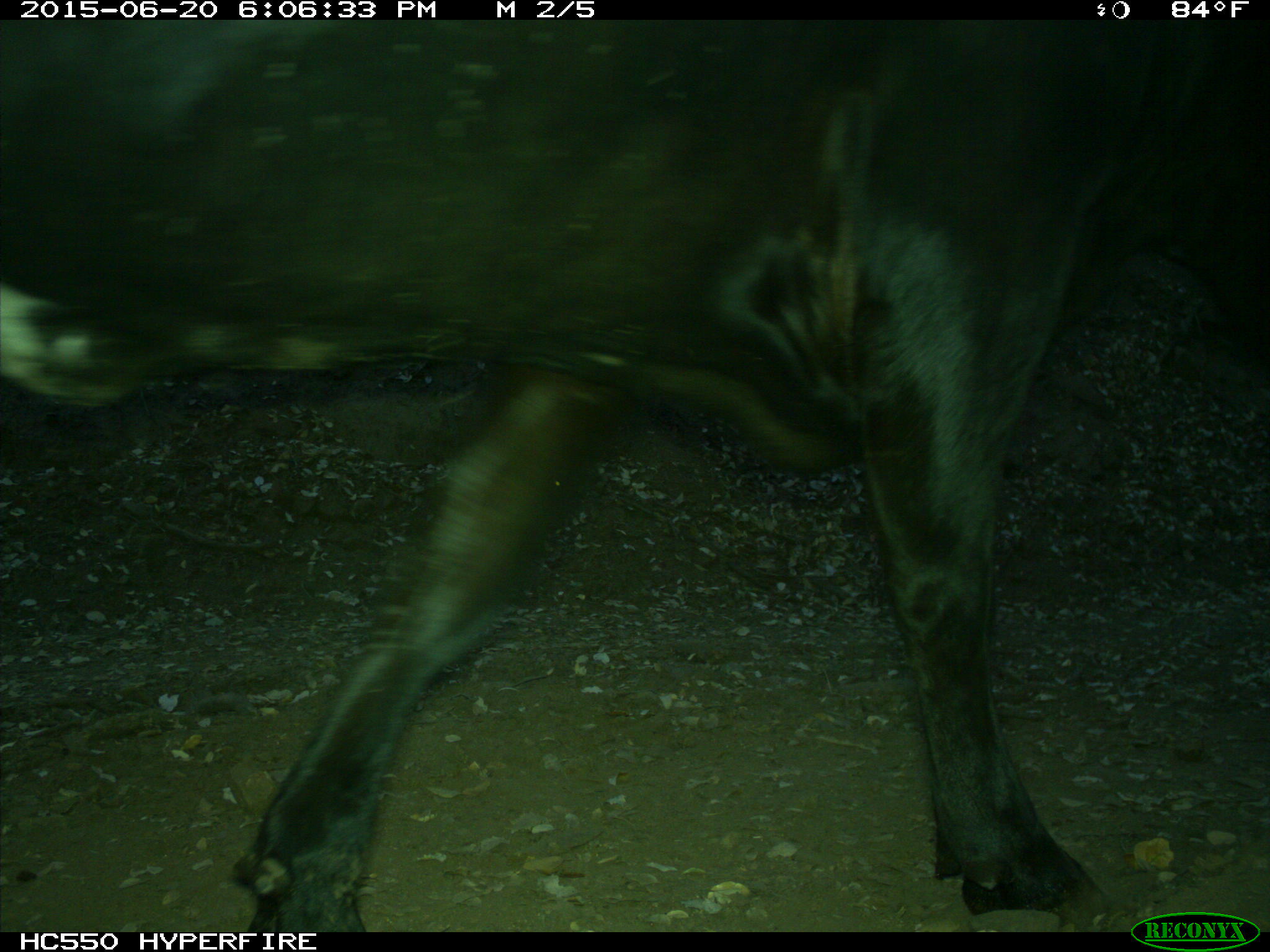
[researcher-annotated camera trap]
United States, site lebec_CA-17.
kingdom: Animalia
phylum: Chordata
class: Mammalia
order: Artiodactyla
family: Bovidae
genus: Bos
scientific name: Bos taurus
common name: domestic cow